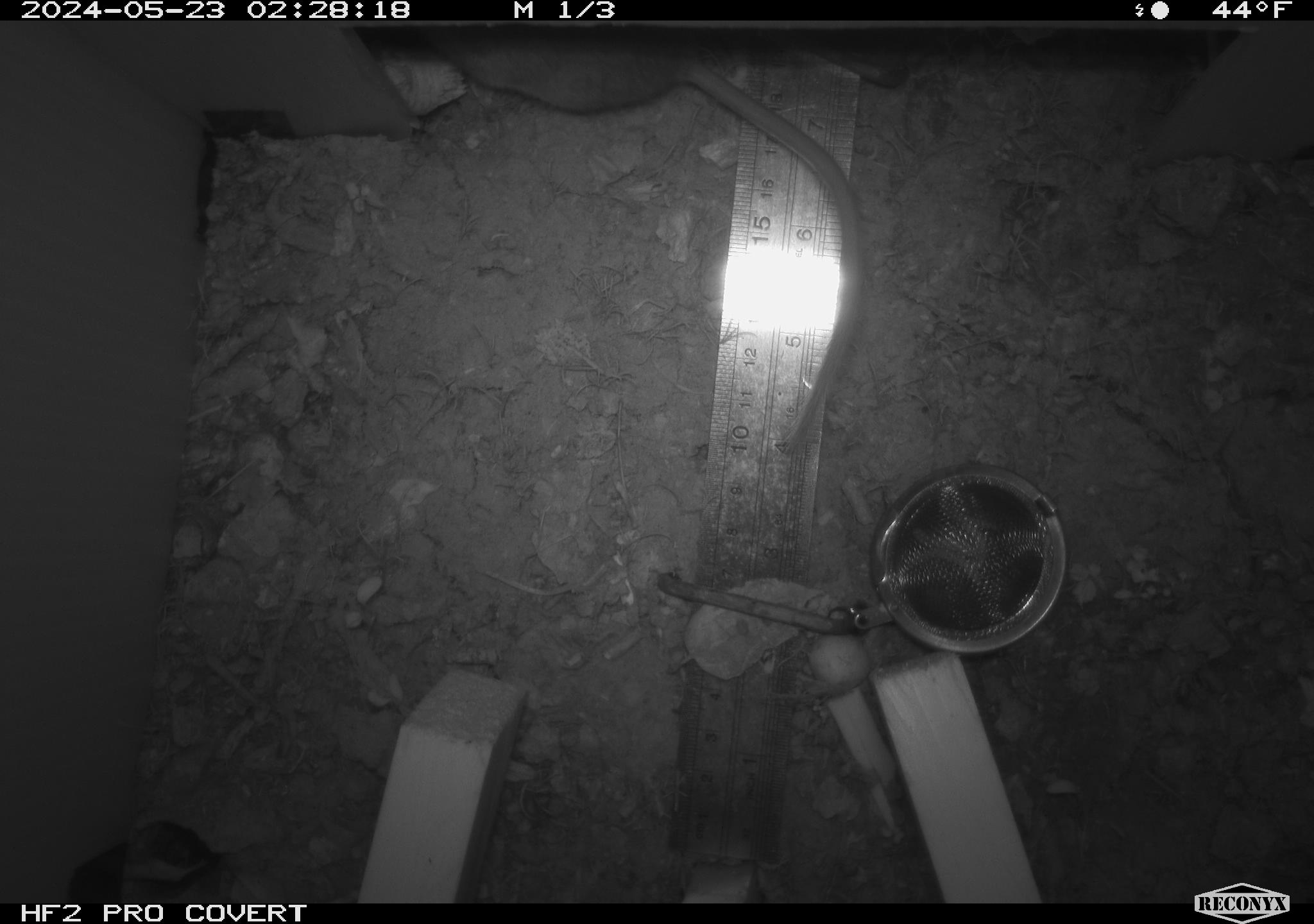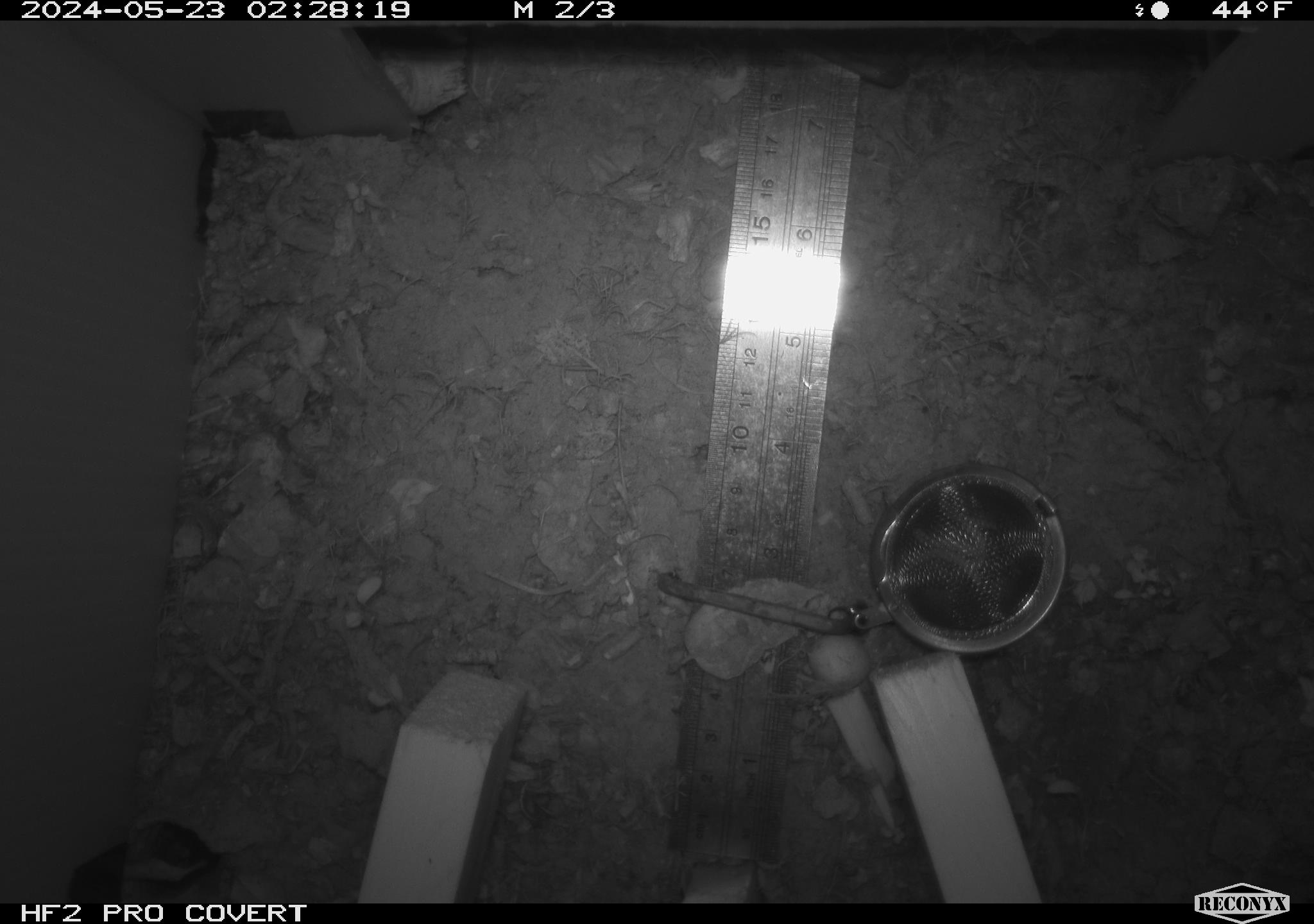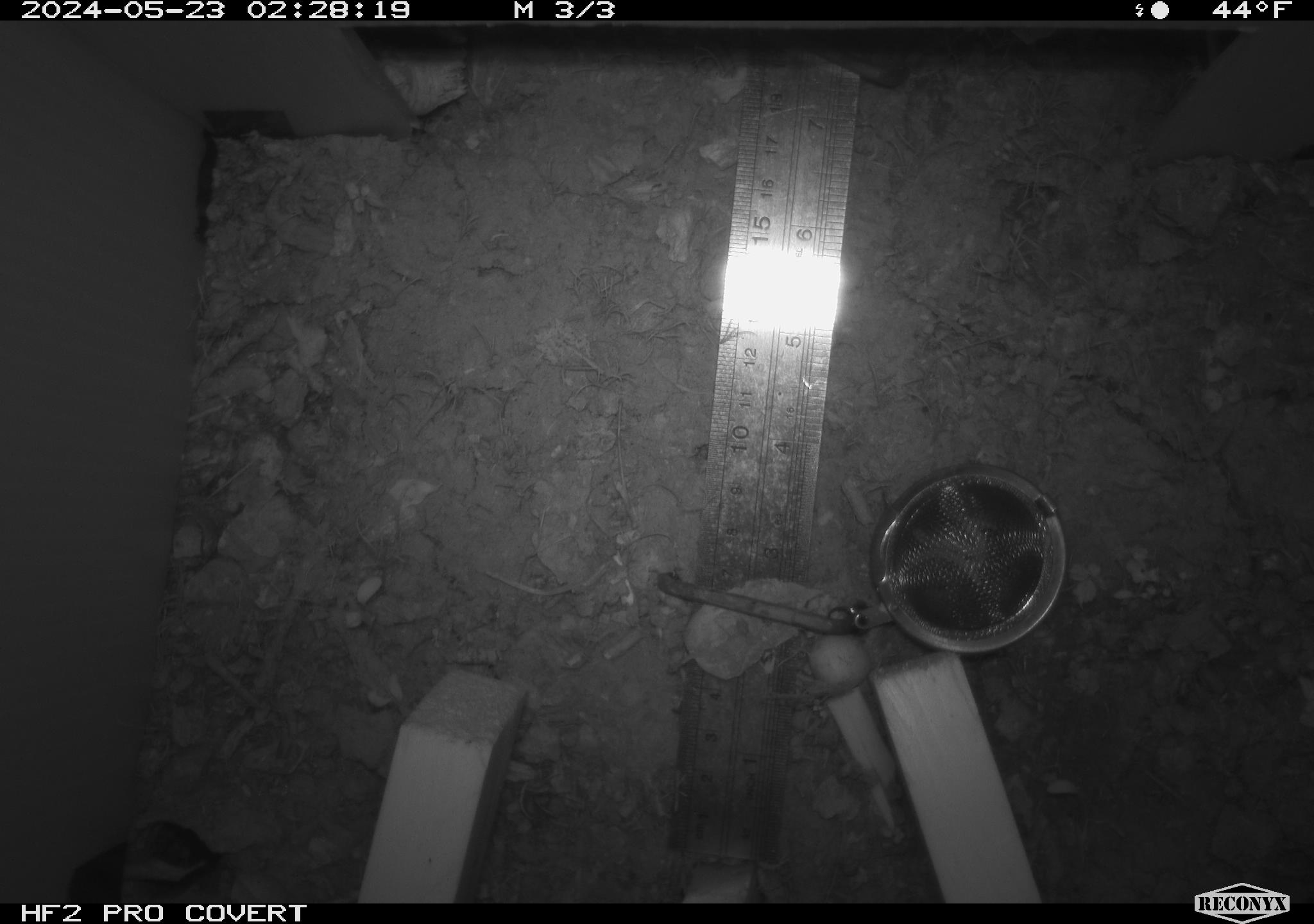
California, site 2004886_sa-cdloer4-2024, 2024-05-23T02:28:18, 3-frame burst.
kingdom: Animalia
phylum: Chordata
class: Mammalia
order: Rodentia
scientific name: Rodentia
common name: rodent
Rodent (Rodentia).